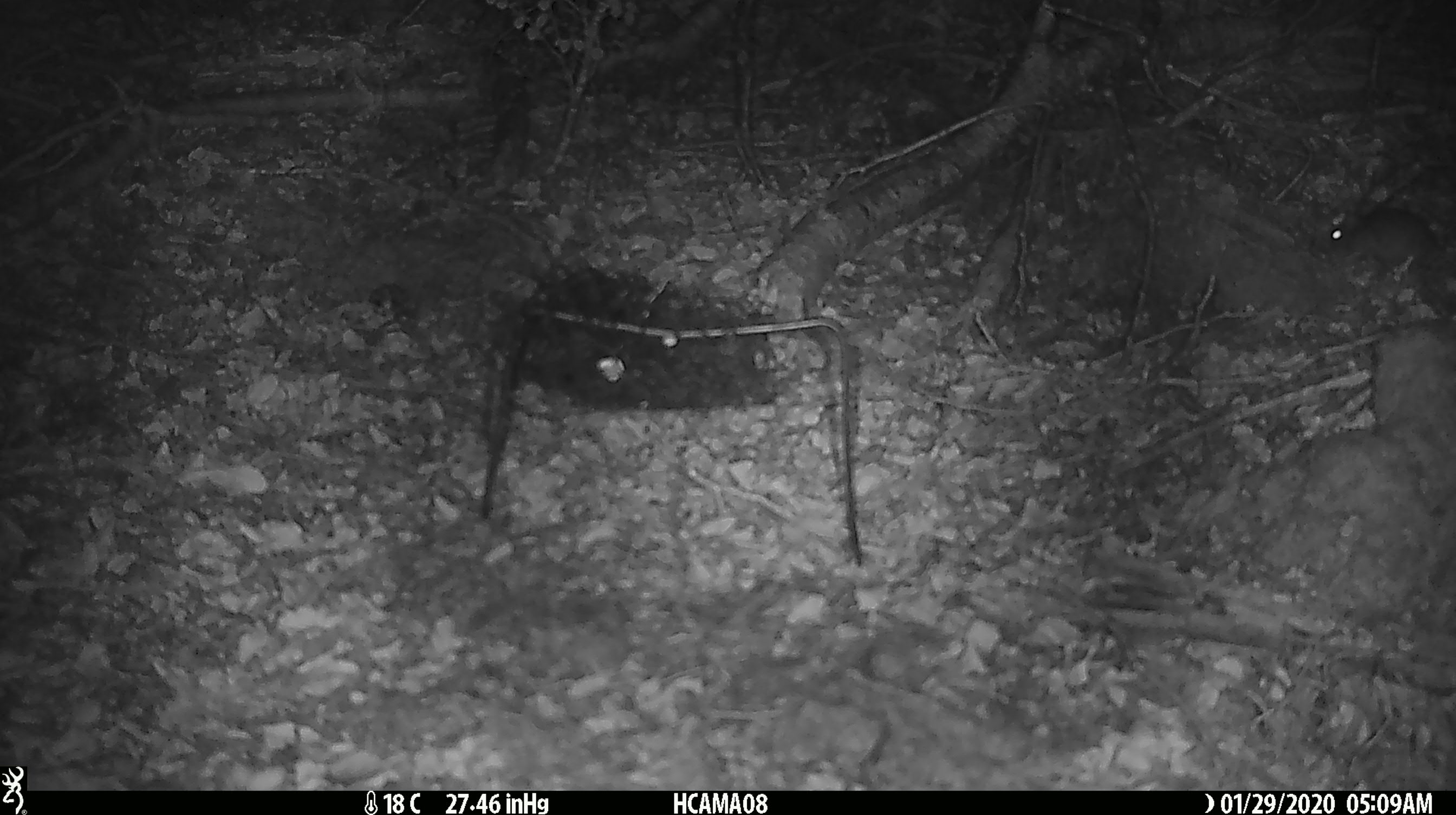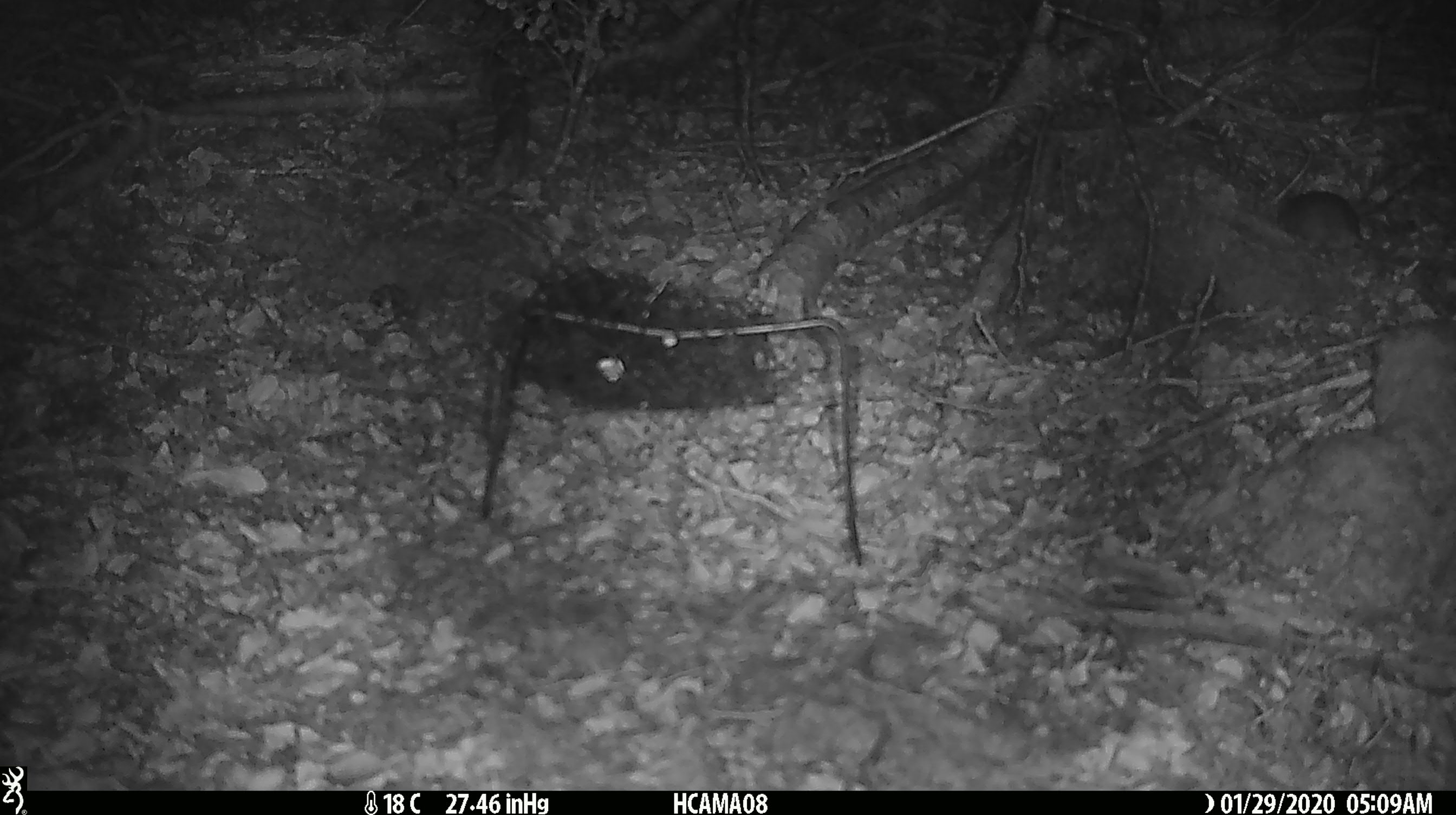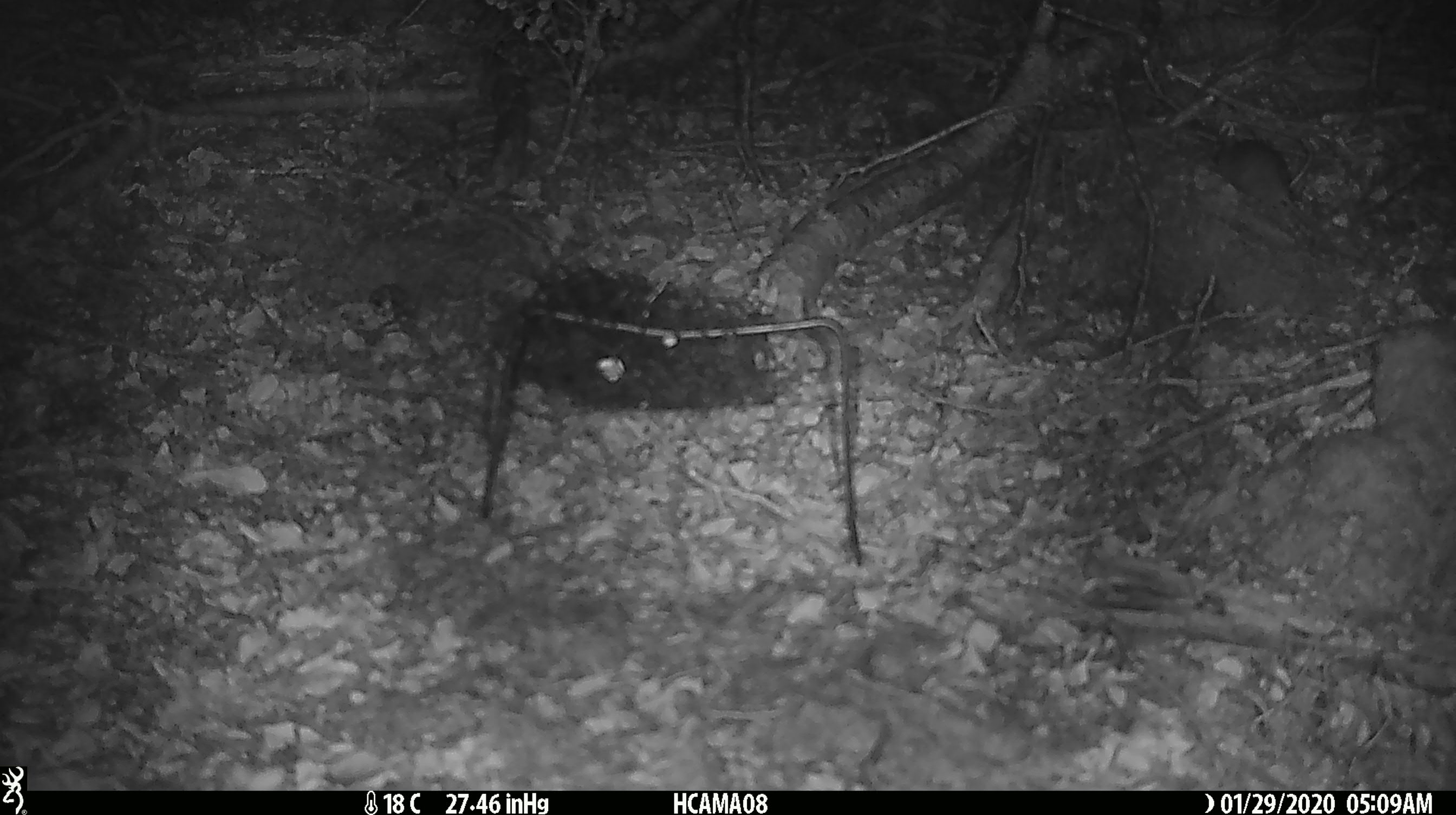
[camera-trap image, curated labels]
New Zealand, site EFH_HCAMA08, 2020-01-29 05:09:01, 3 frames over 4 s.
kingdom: Animalia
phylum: Chordata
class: Mammalia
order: Rodentia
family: Muridae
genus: Mus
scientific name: Mus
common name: mouse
Mouse (Mus).